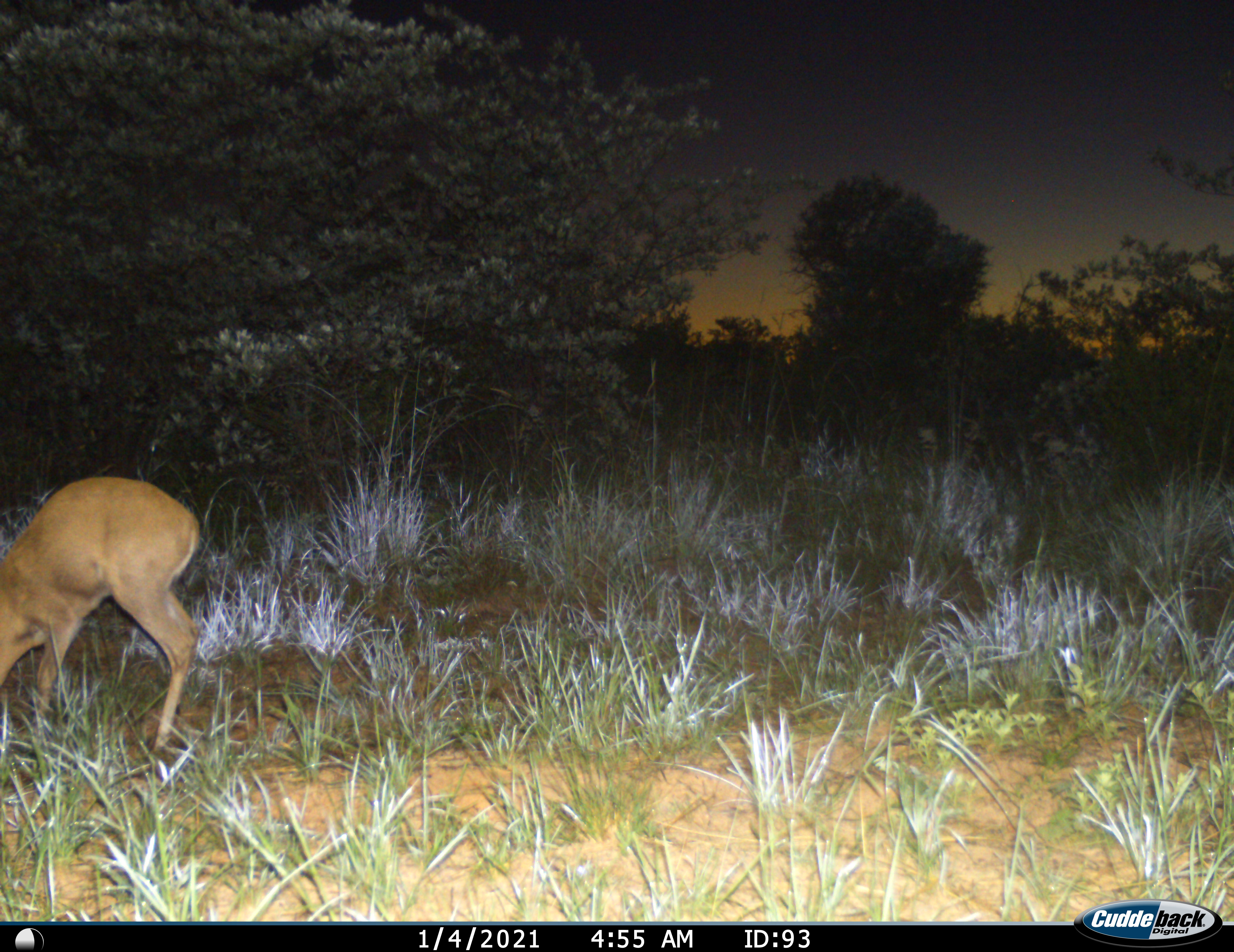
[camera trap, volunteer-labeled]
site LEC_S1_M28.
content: unidentified animal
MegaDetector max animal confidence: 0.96